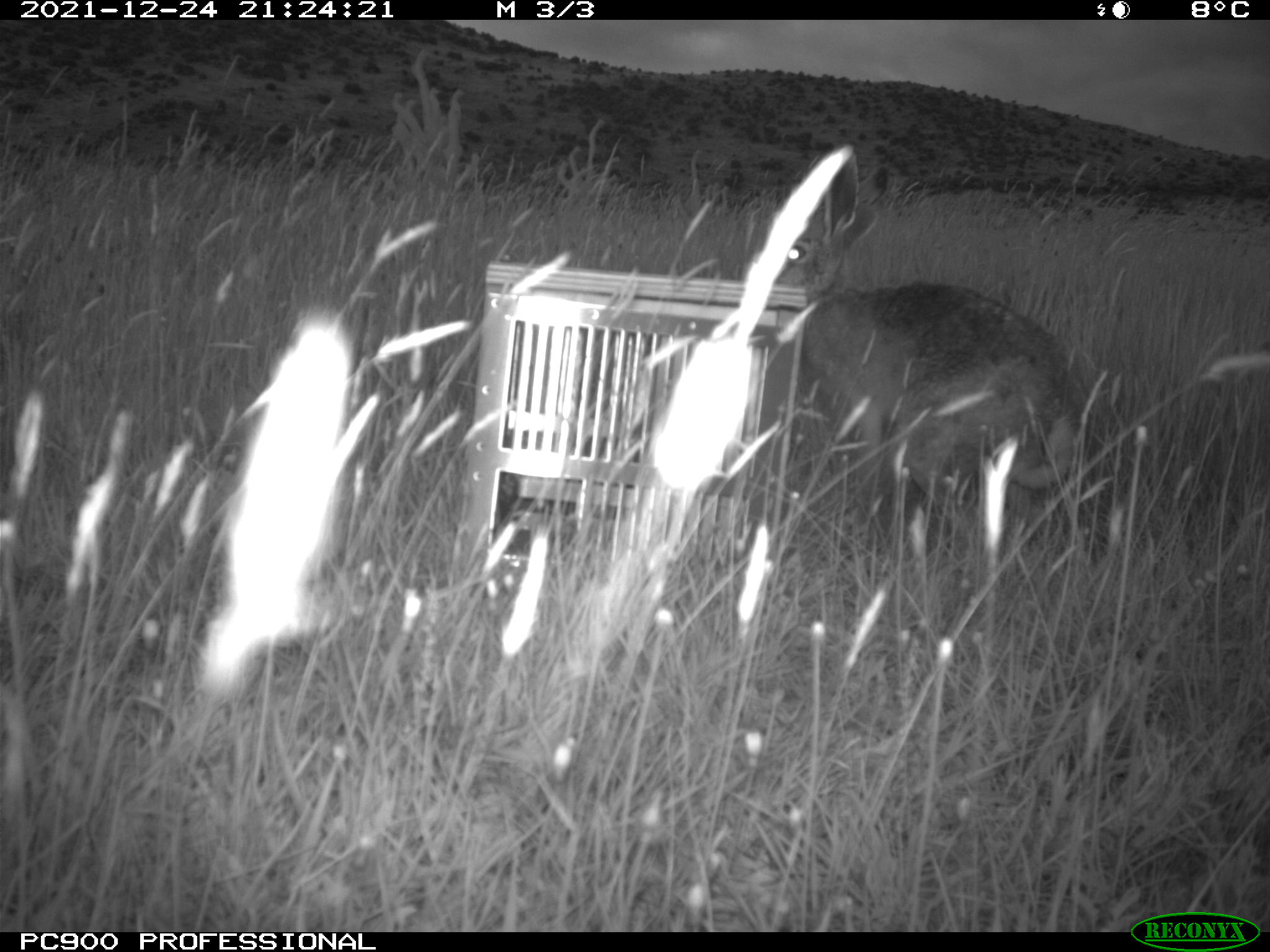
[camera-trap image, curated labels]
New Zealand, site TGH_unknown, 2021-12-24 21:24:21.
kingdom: Animalia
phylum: Chordata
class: Mammalia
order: Lagomorpha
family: Leporidae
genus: Lepus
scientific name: Lepus europaeus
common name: brown hare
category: hare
Hare (brown hare) (Lepus europaeus).